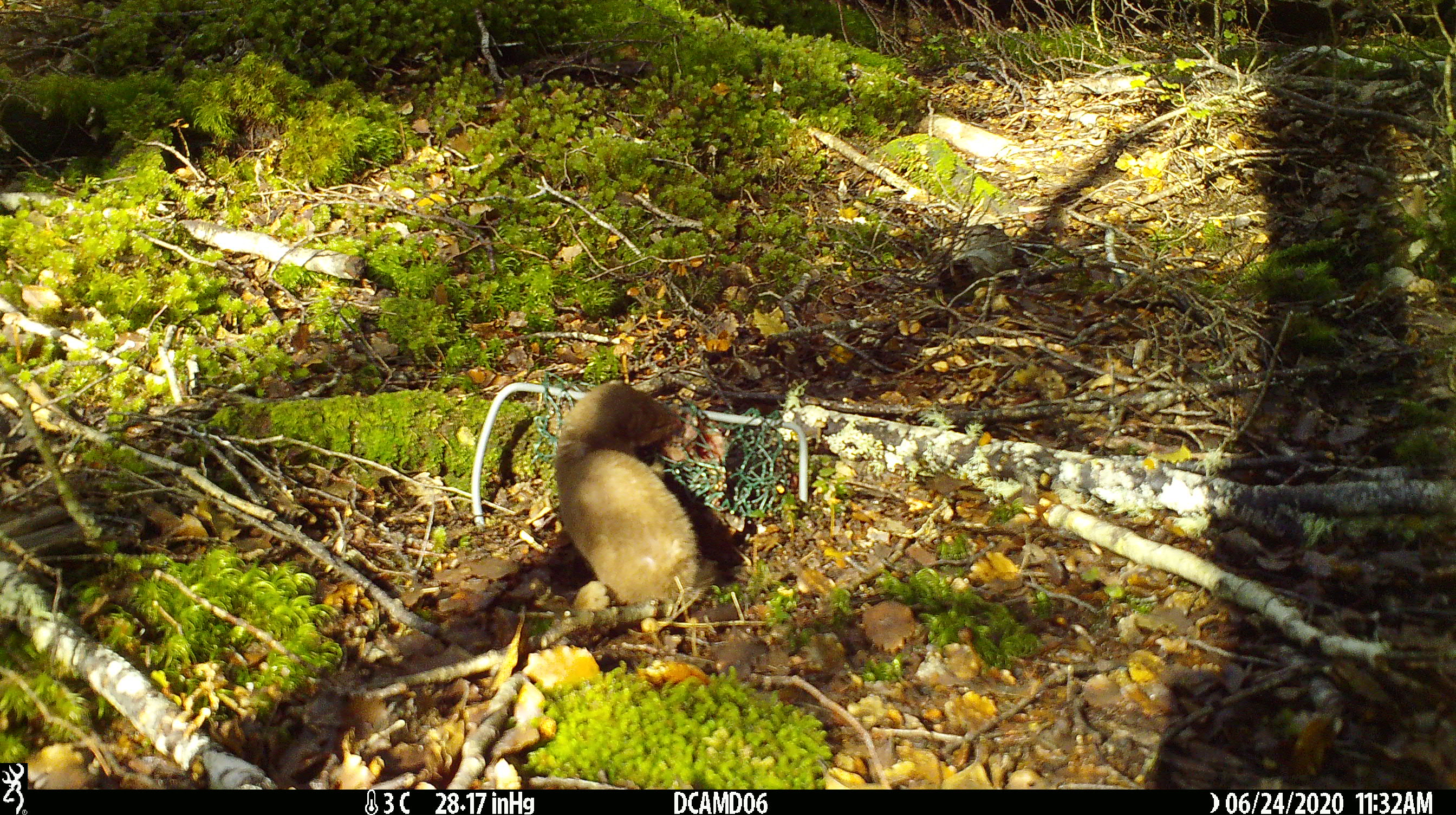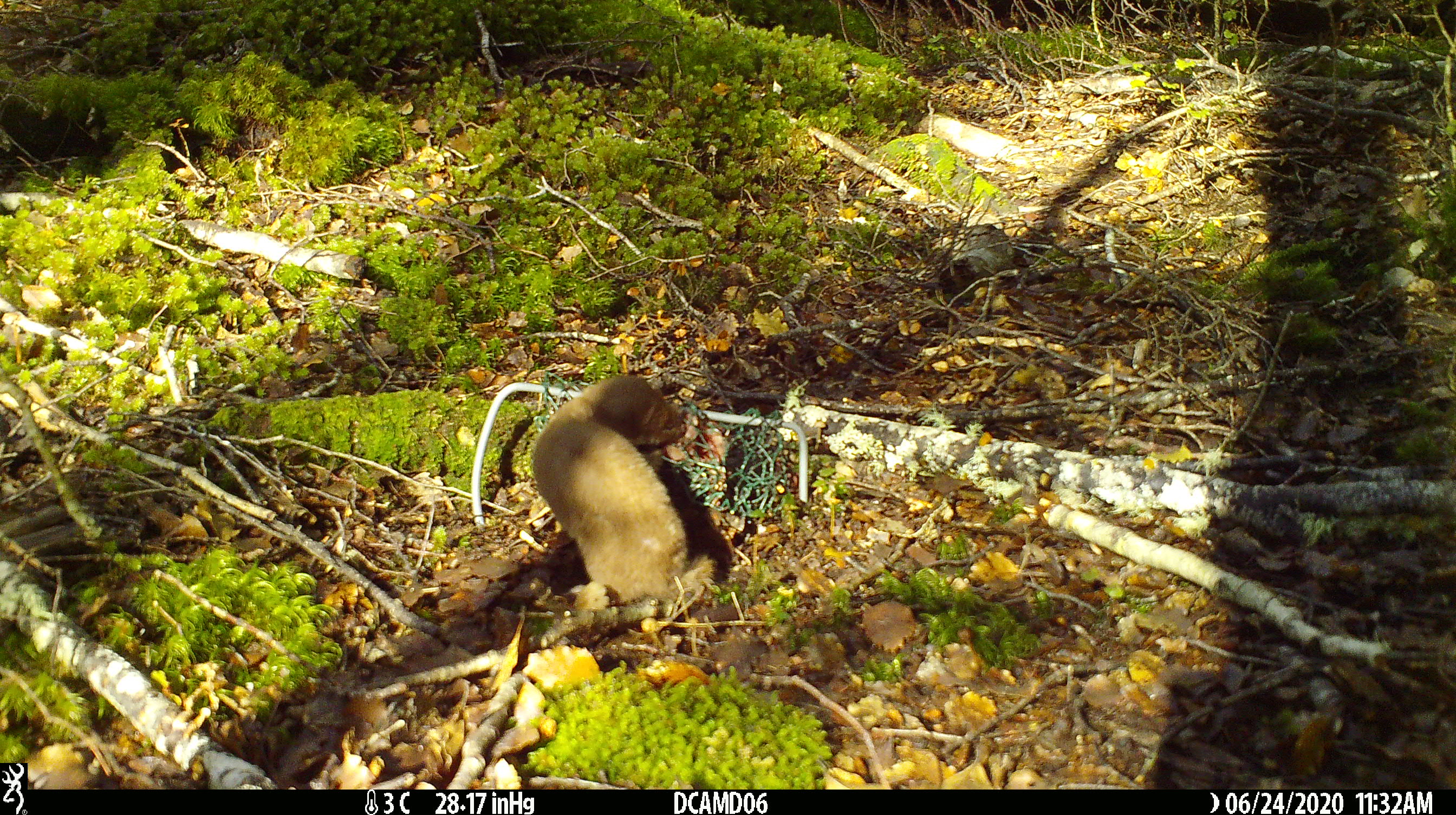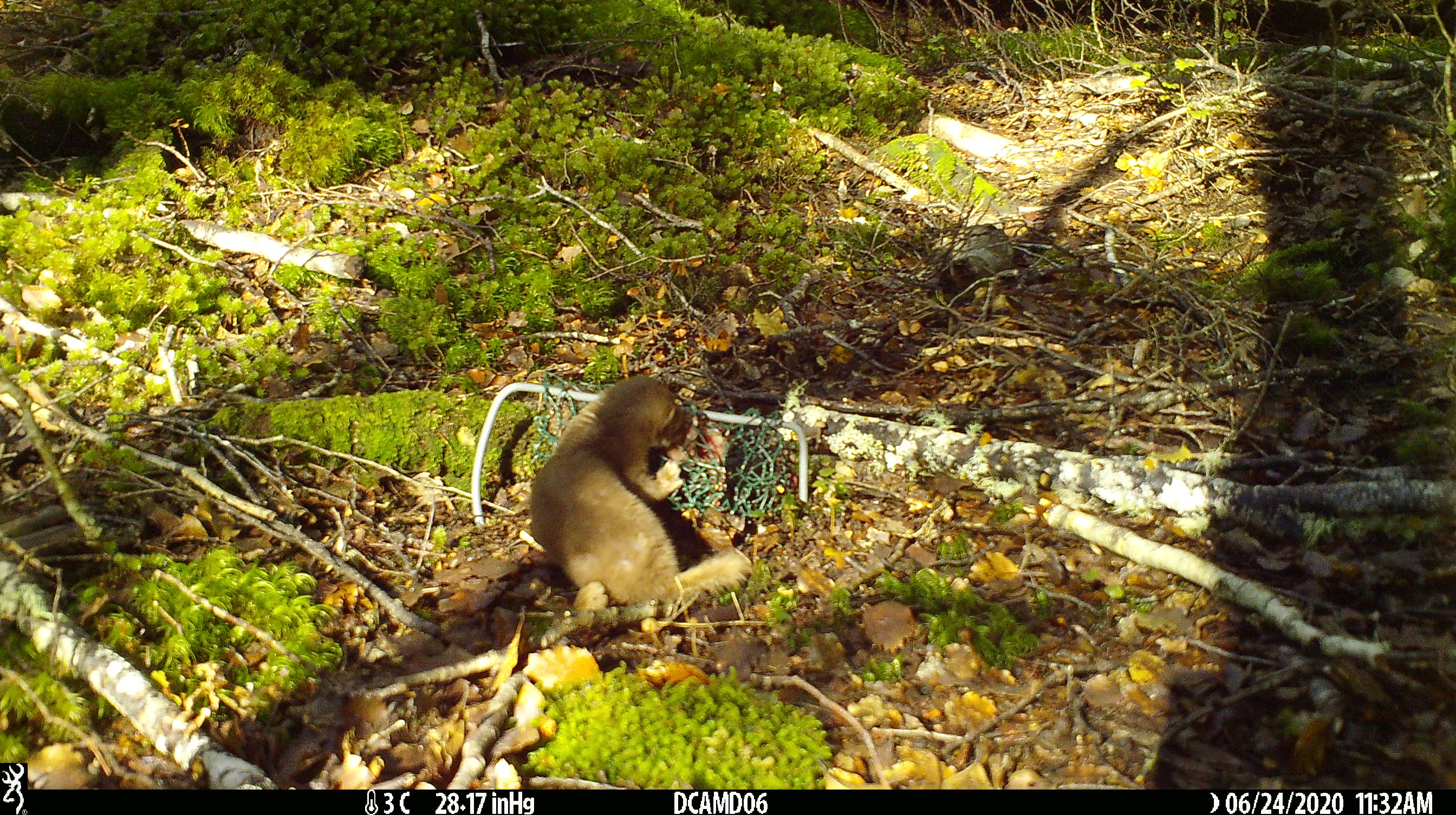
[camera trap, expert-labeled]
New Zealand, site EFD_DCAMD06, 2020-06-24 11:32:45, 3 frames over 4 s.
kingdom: Animalia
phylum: Chordata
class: Mammalia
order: Carnivora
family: Mustelidae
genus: Mustela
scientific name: Mustela nivalis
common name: least weasel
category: weasel